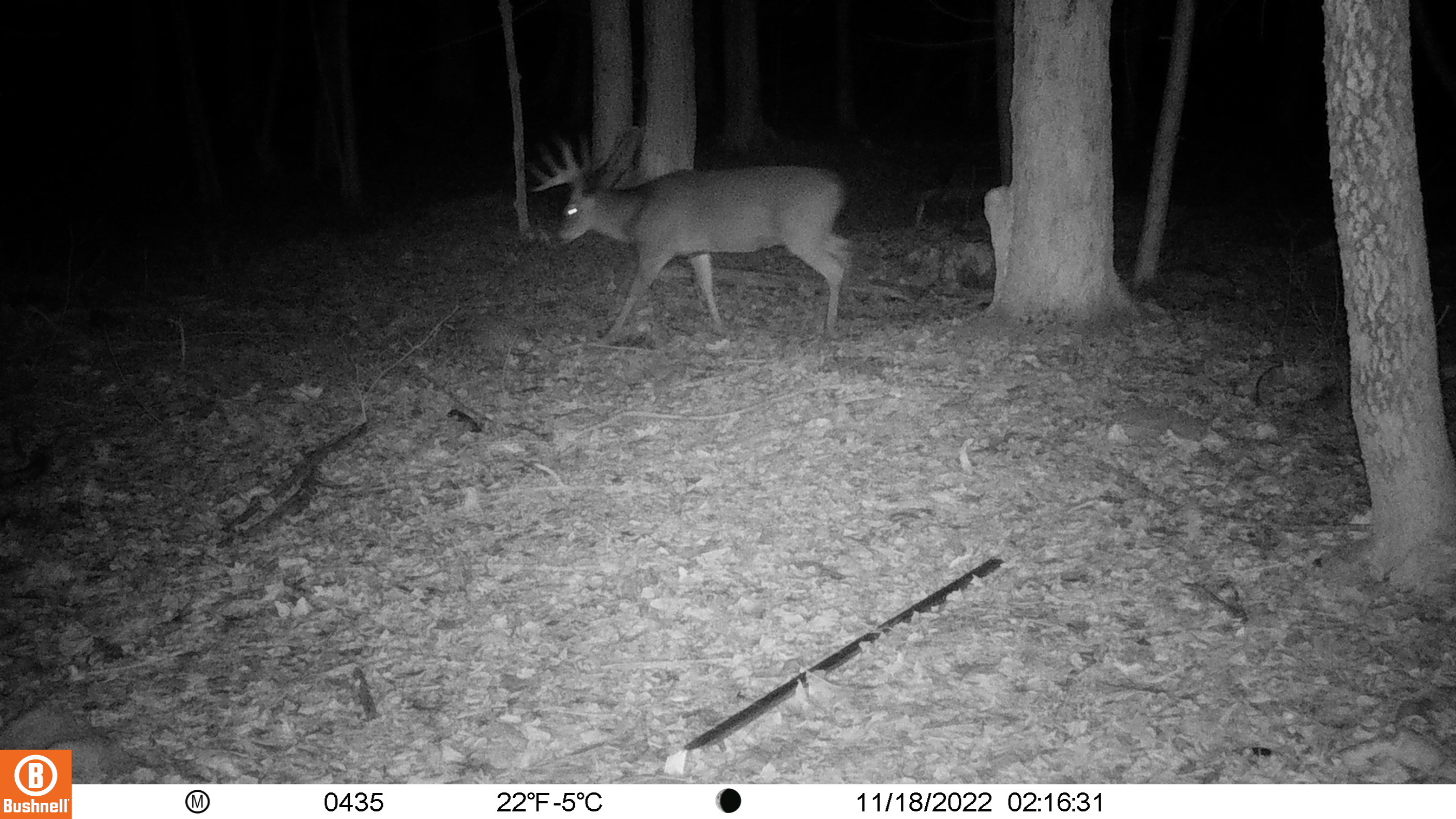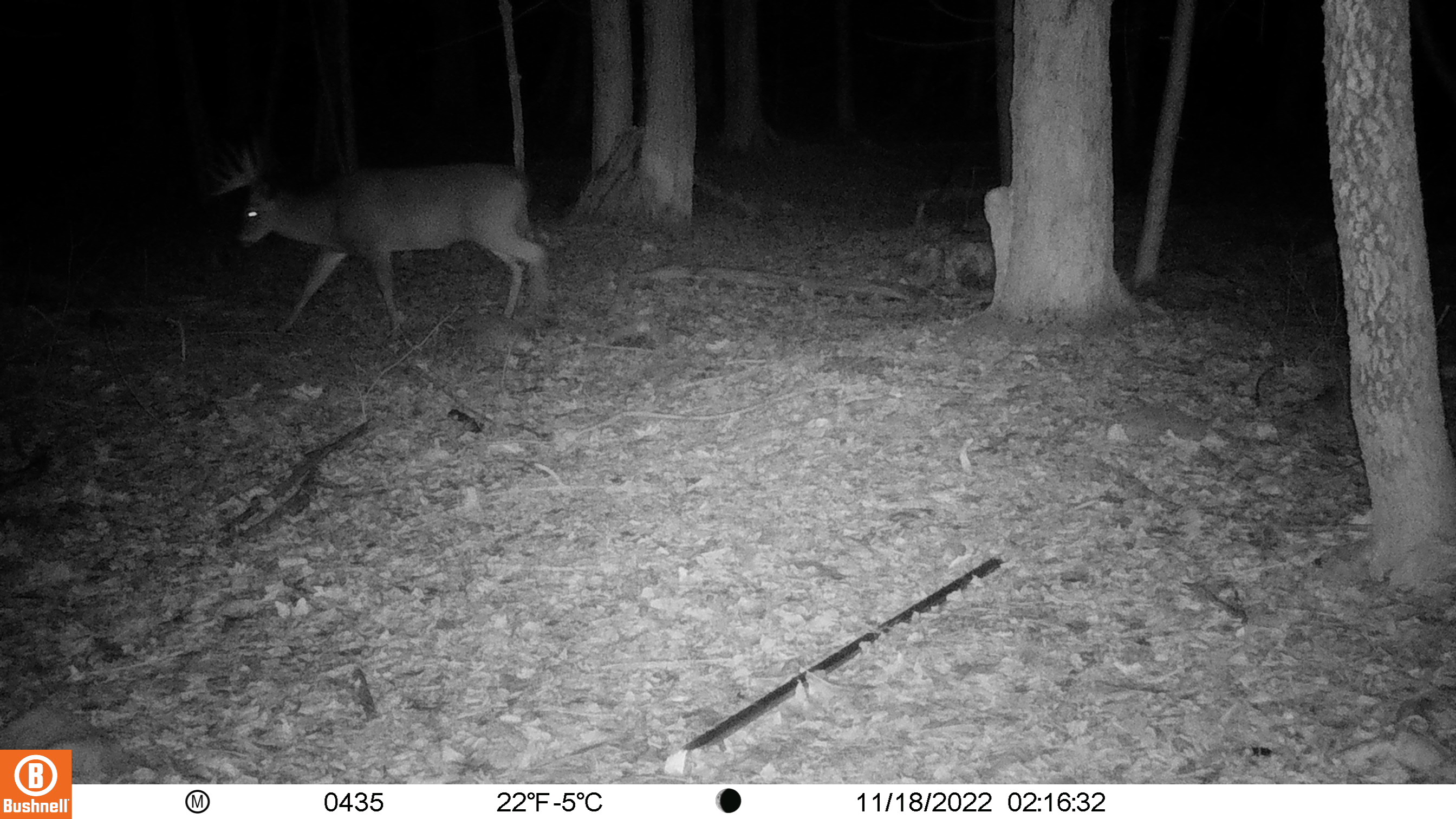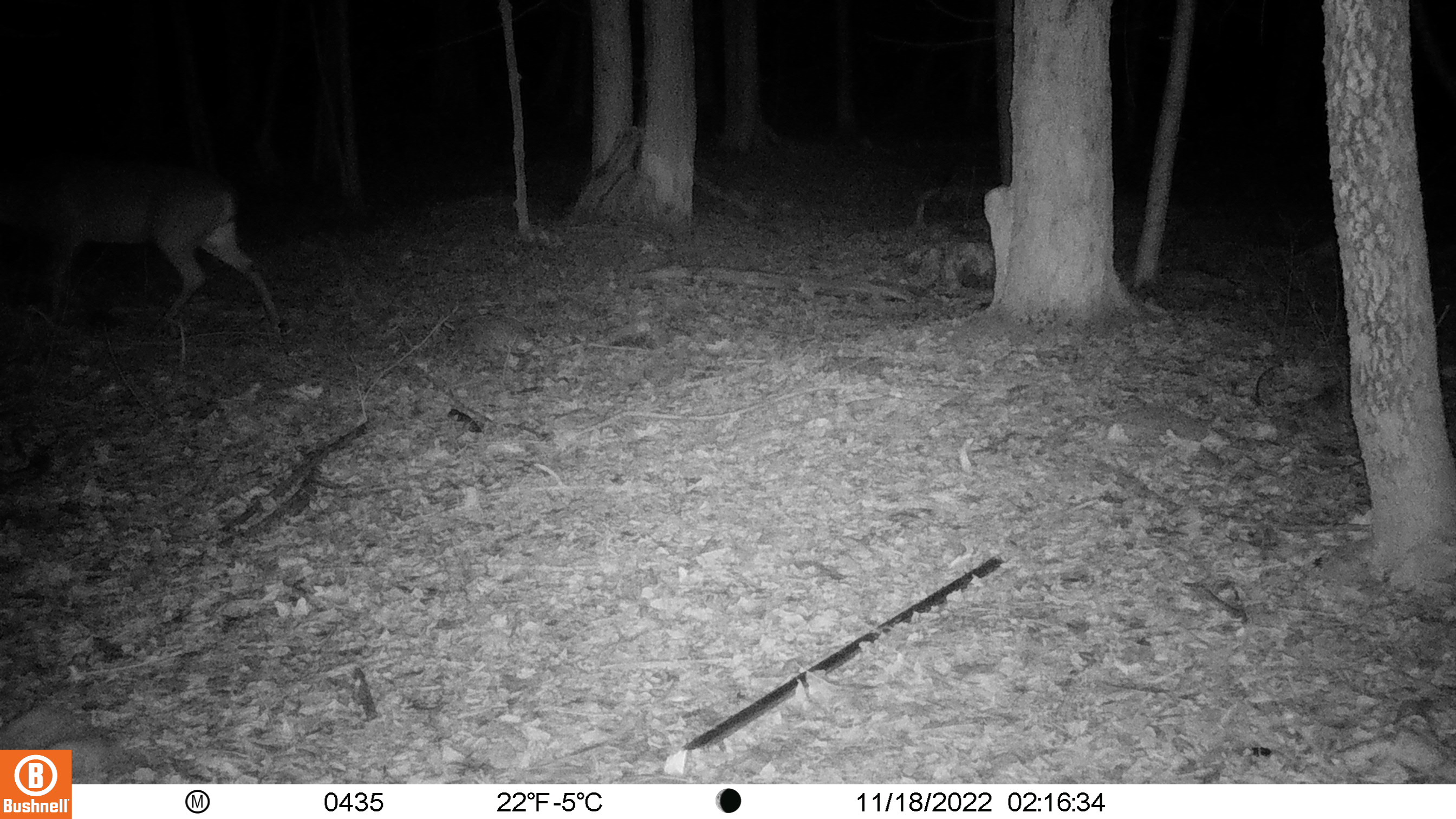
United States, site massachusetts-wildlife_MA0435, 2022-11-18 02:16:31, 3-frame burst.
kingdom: Animalia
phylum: Chordata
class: Mammalia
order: Artiodactyla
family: Cervidae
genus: Odocoileus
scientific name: Odocoileus virginianus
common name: white-tailed deer